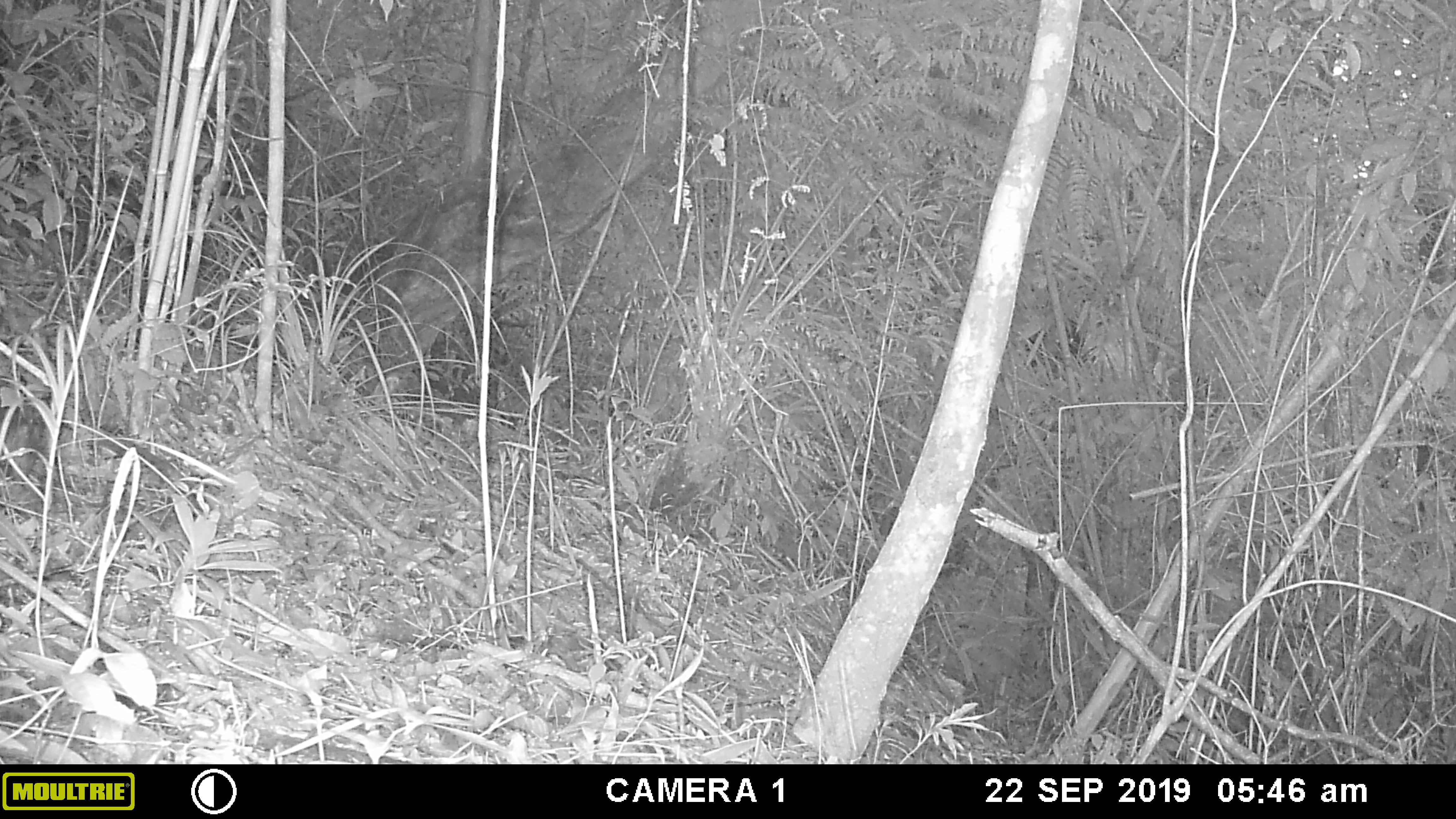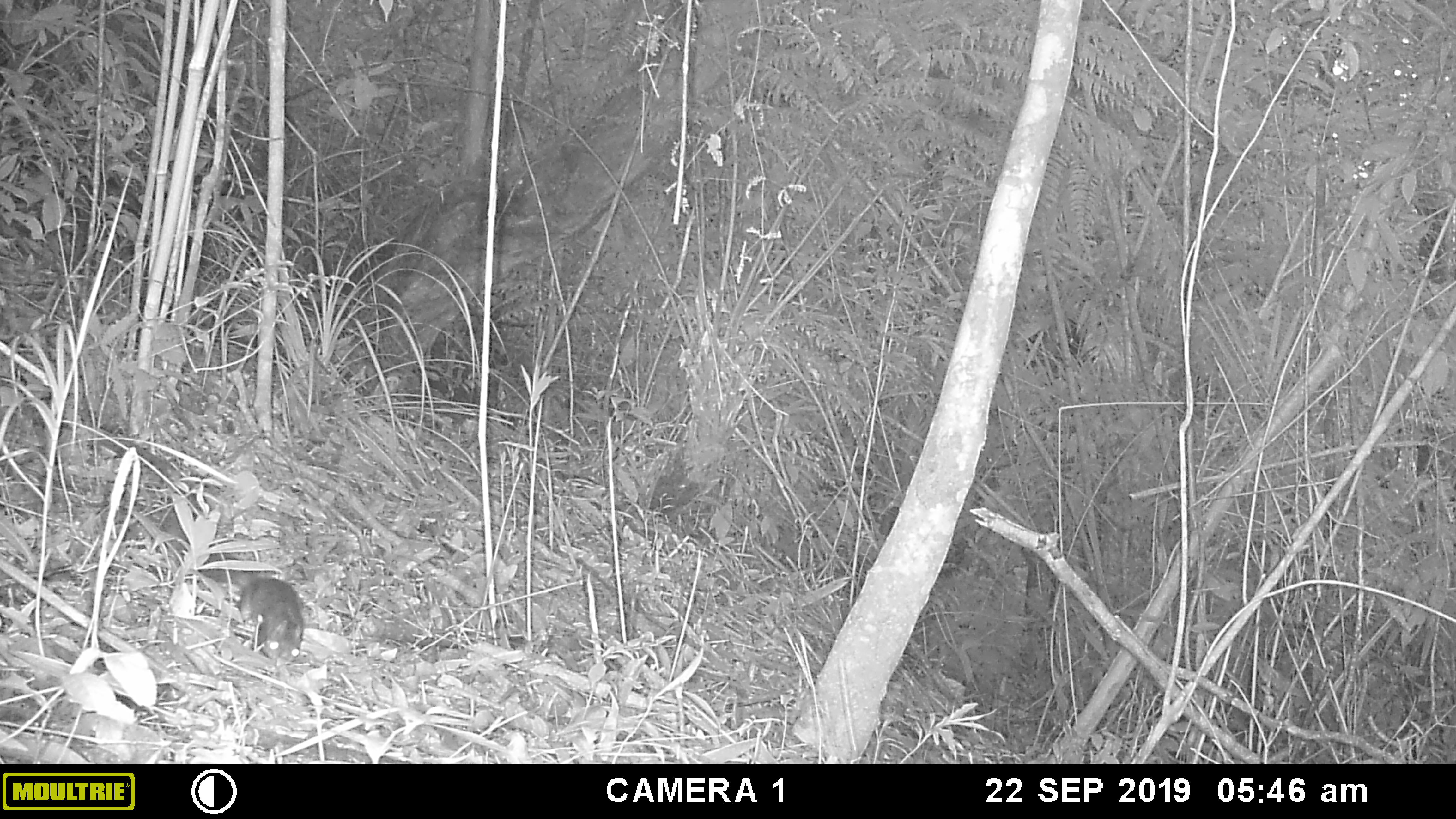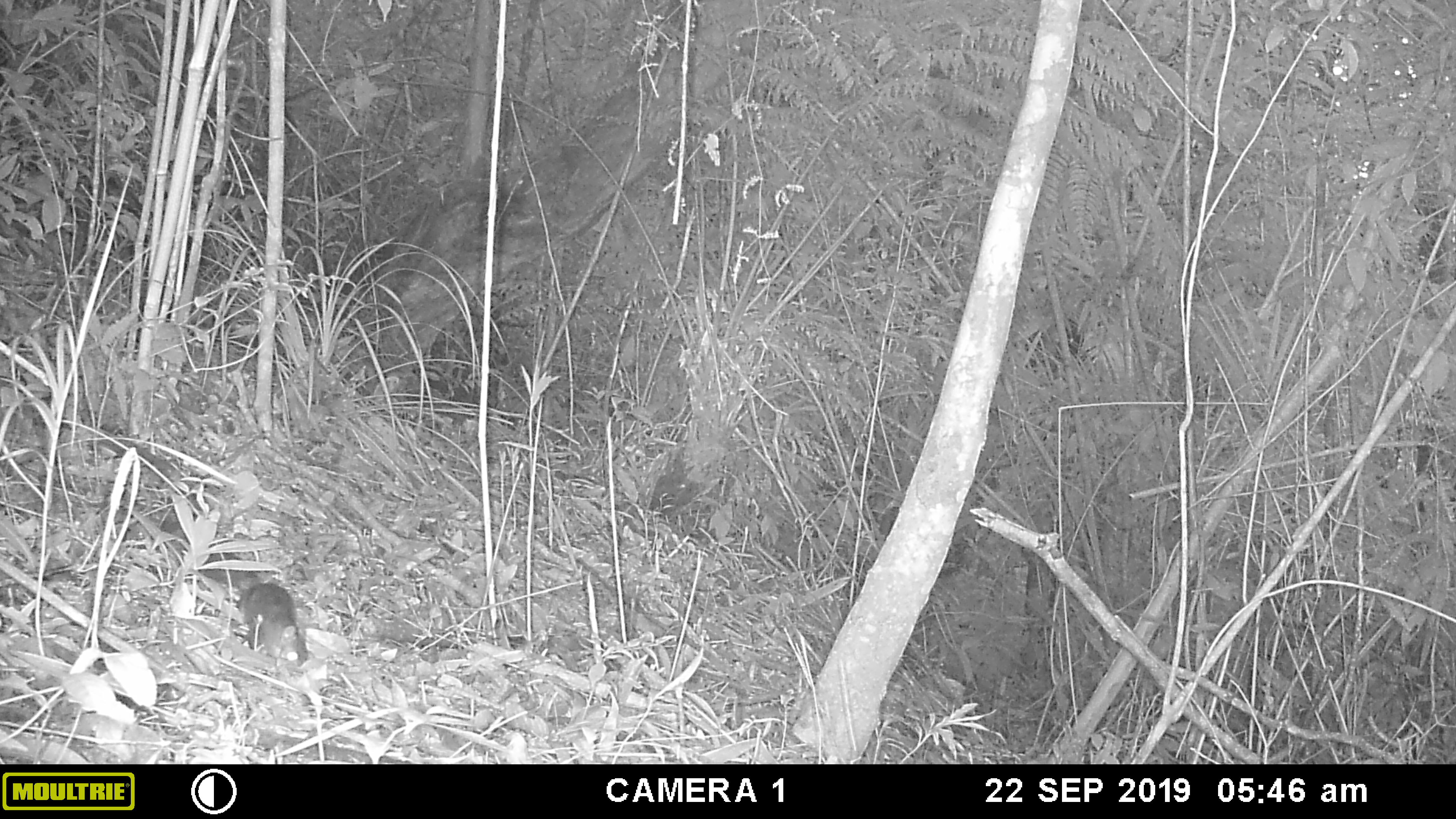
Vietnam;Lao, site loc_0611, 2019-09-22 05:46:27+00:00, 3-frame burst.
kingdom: Animalia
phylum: Chordata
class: Mammalia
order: Rodentia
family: Sciuridae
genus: Dremomys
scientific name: Dremomys rufigenis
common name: red-cheeked squirrel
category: red cheeked squirrel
Red cheeked squirrel (red-cheeked squirrel) (Dremomys rufigenis). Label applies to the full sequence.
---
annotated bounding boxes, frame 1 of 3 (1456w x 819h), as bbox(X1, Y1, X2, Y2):
red cheeked squirrel: bbox(0, 406, 45, 486)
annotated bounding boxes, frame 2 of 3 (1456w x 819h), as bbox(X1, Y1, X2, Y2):
red cheeked squirrel: bbox(163, 523, 303, 666)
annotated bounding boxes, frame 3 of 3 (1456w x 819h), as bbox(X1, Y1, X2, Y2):
red cheeked squirrel: bbox(163, 523, 305, 667)